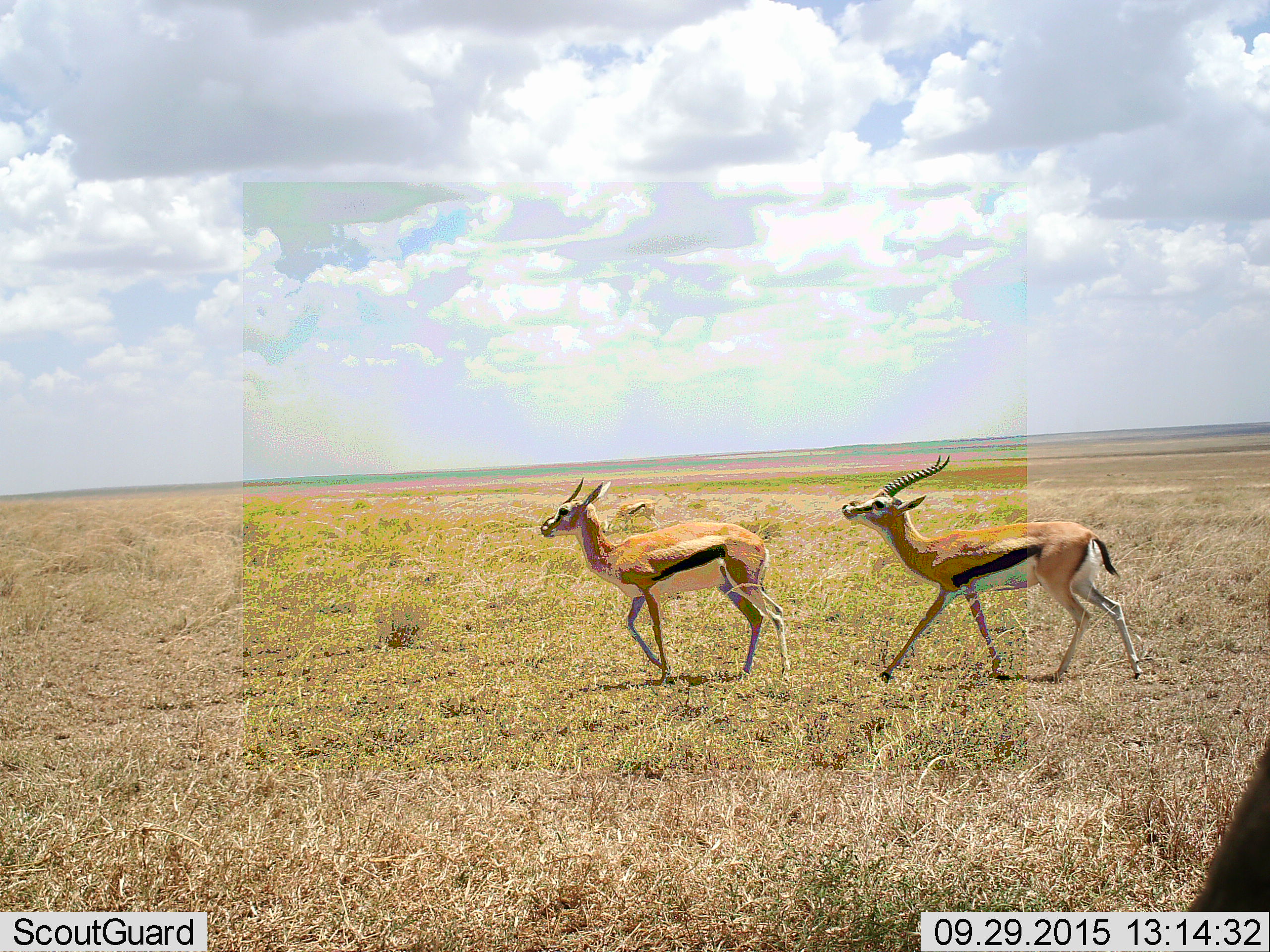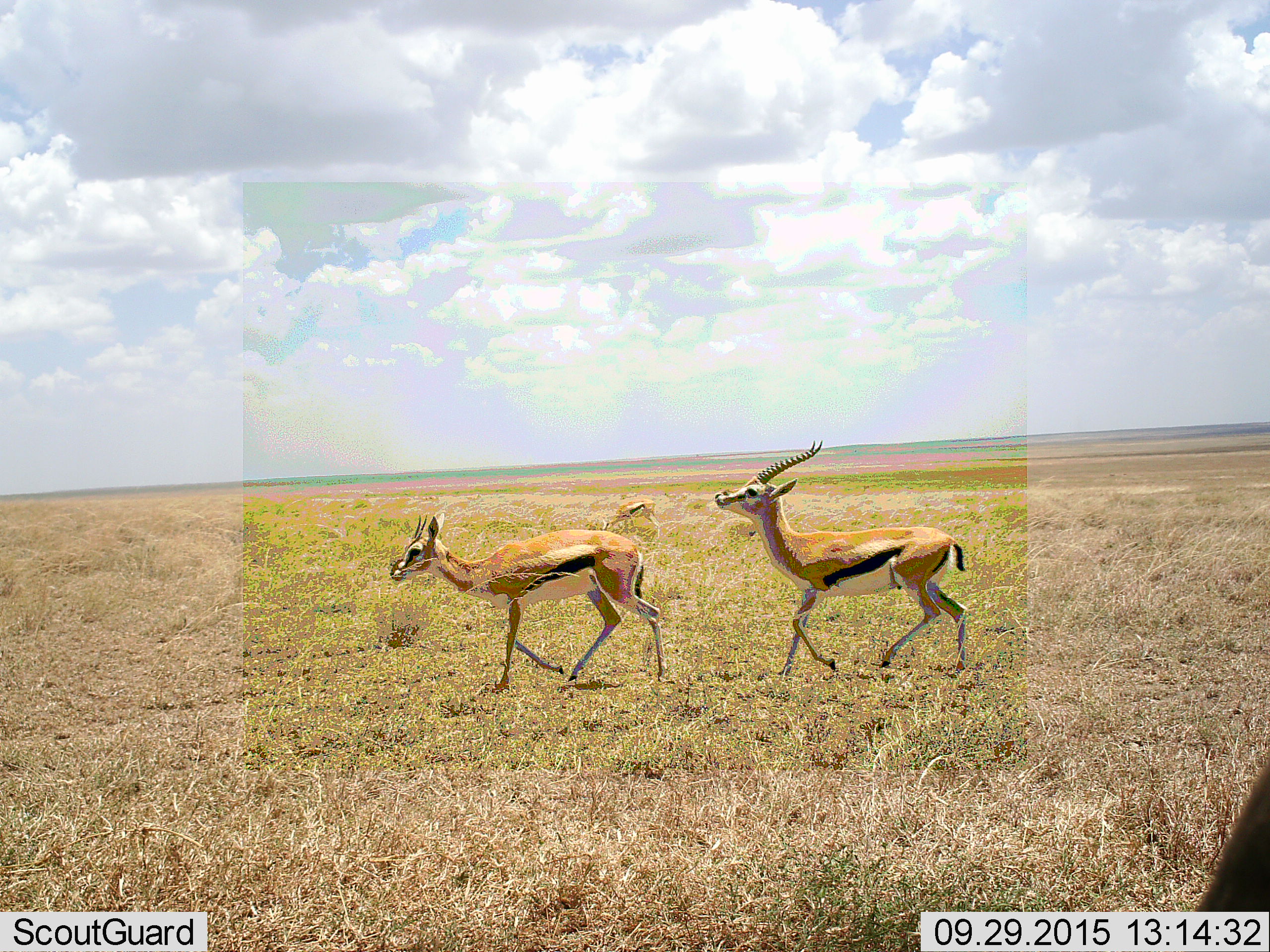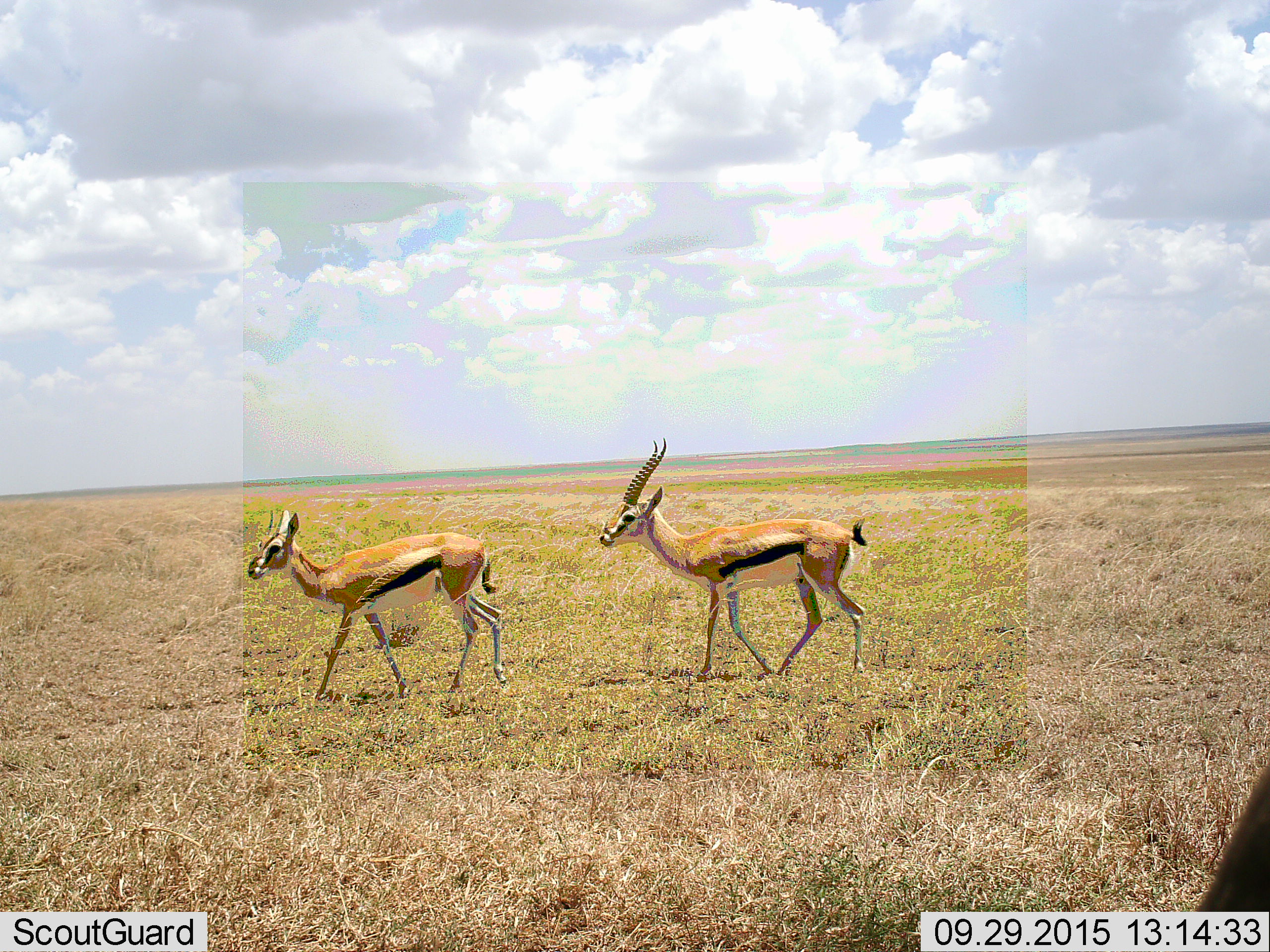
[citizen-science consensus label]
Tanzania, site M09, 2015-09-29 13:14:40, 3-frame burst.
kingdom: Animalia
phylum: Chordata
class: Mammalia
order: Artiodactyla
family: Bovidae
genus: Eudorcas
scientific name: Eudorcas thomsonii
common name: thomson's gazelle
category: gazellethomsons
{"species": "gazellethomsons (thomson's gazelle) (Eudorcas thomsonii)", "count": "3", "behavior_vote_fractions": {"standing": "40%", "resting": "10%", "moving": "80%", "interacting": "10%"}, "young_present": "0%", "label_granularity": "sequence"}